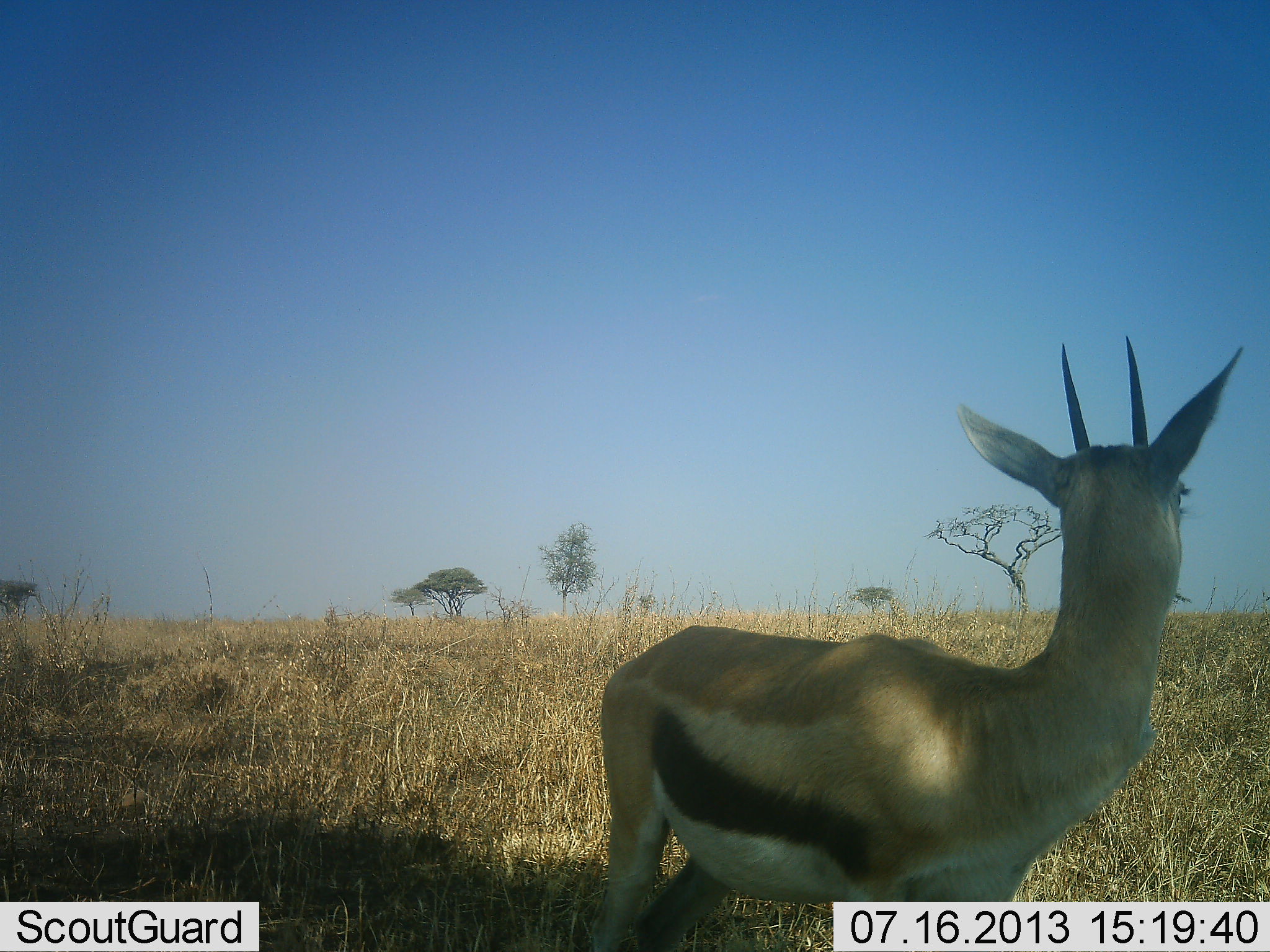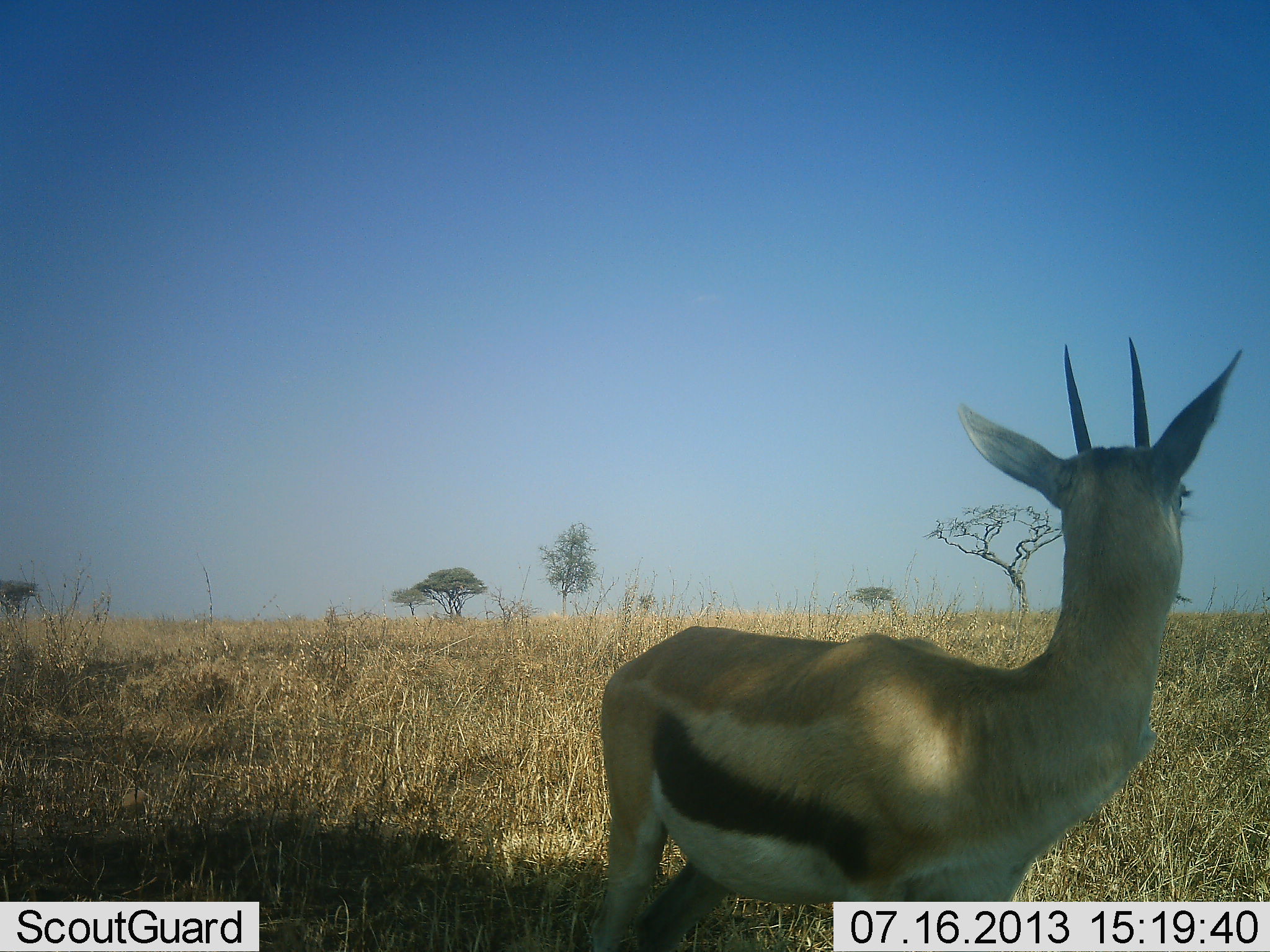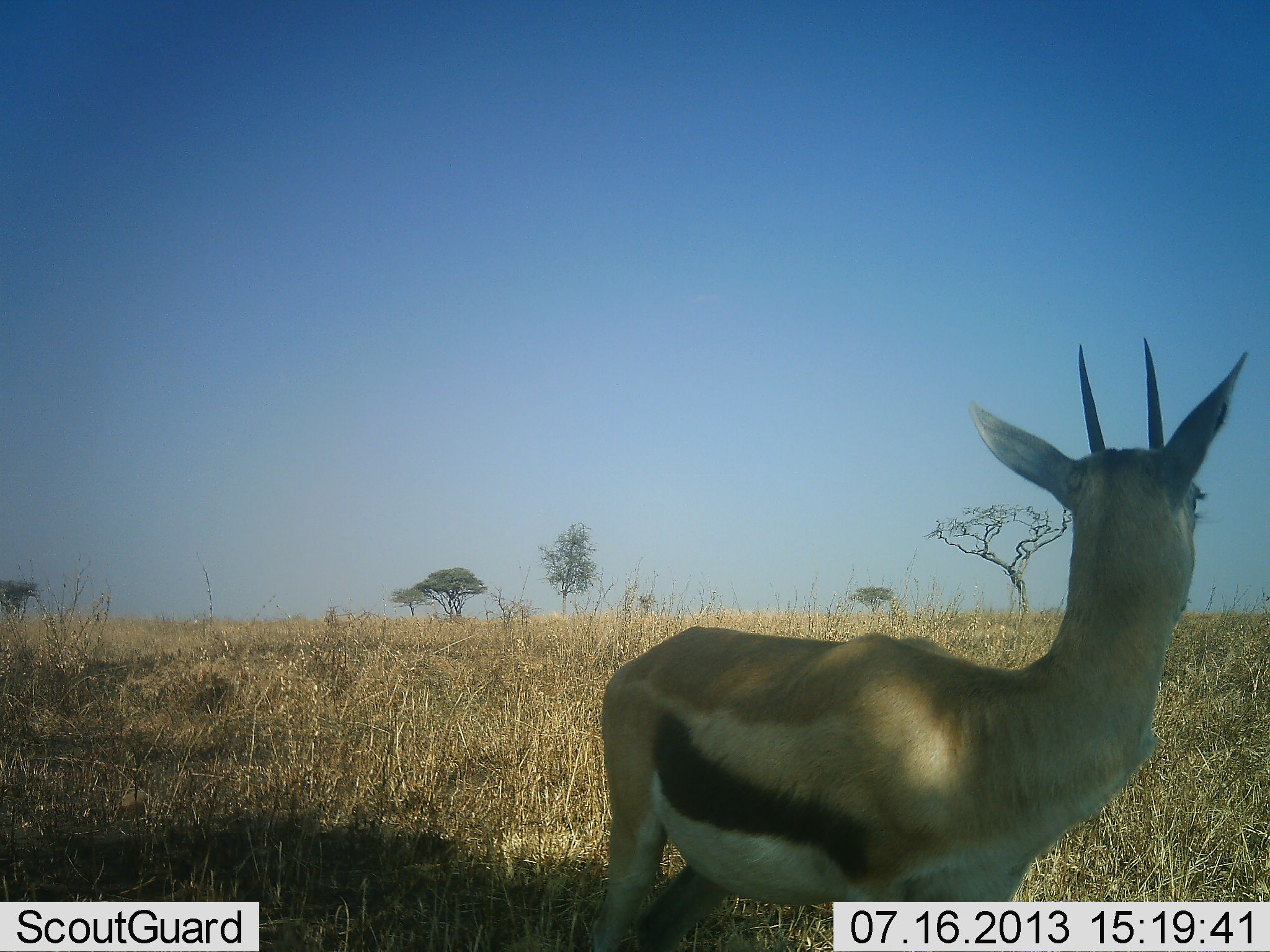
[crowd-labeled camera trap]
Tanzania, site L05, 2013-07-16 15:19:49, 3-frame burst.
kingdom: Animalia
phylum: Chordata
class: Mammalia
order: Artiodactyla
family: Bovidae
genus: Eudorcas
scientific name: Eudorcas thomsonii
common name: thomson's gazelle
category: gazellethomsons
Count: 1.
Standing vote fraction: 100%.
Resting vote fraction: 10%.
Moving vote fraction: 0%.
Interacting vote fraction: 0%.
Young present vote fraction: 0%.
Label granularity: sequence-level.